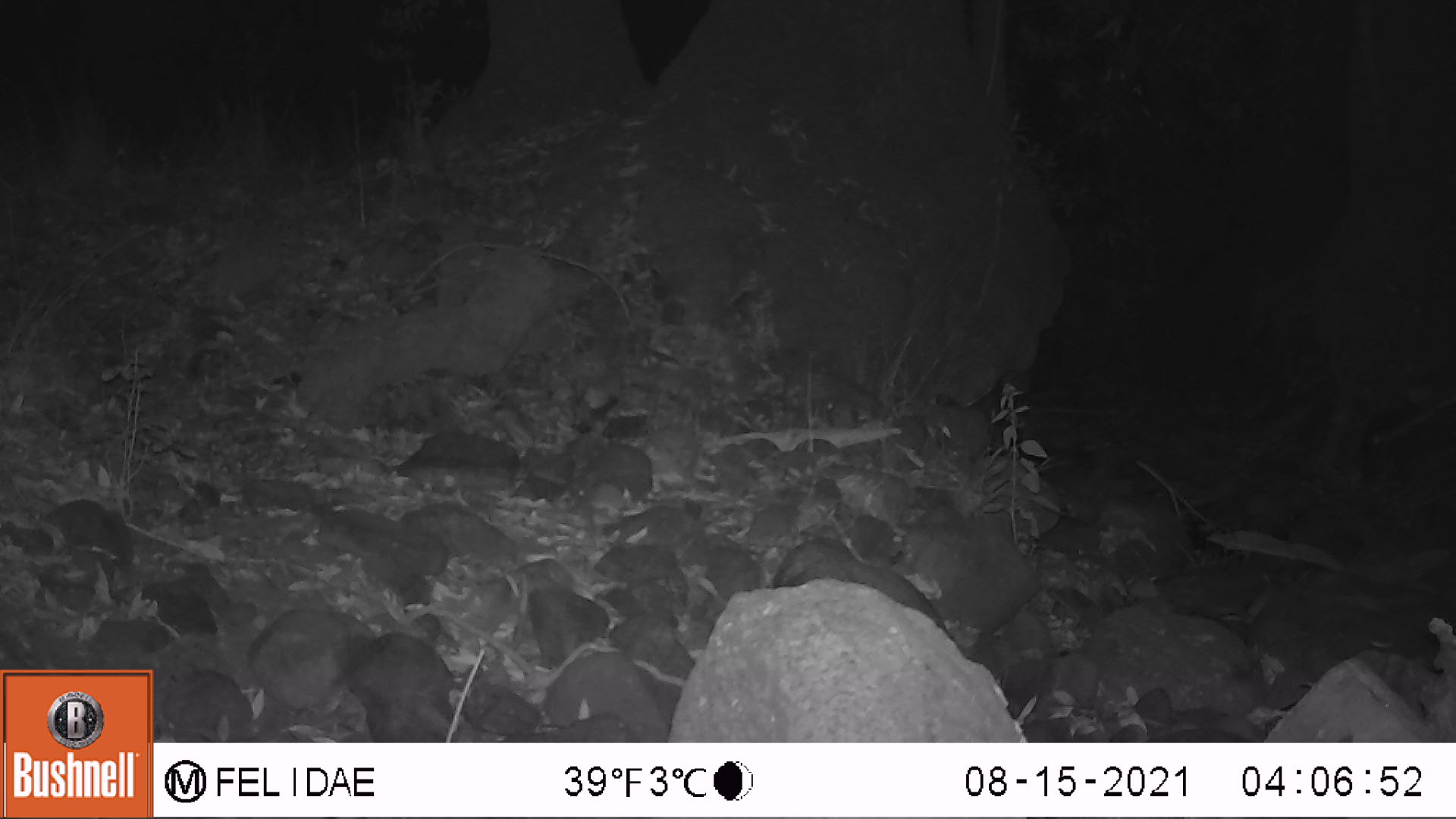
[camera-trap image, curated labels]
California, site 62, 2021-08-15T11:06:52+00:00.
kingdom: Animalia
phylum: Chordata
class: Mammalia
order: Rodentia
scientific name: Rodentia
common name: mouse or rat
Mouse or rat (Rodentia).